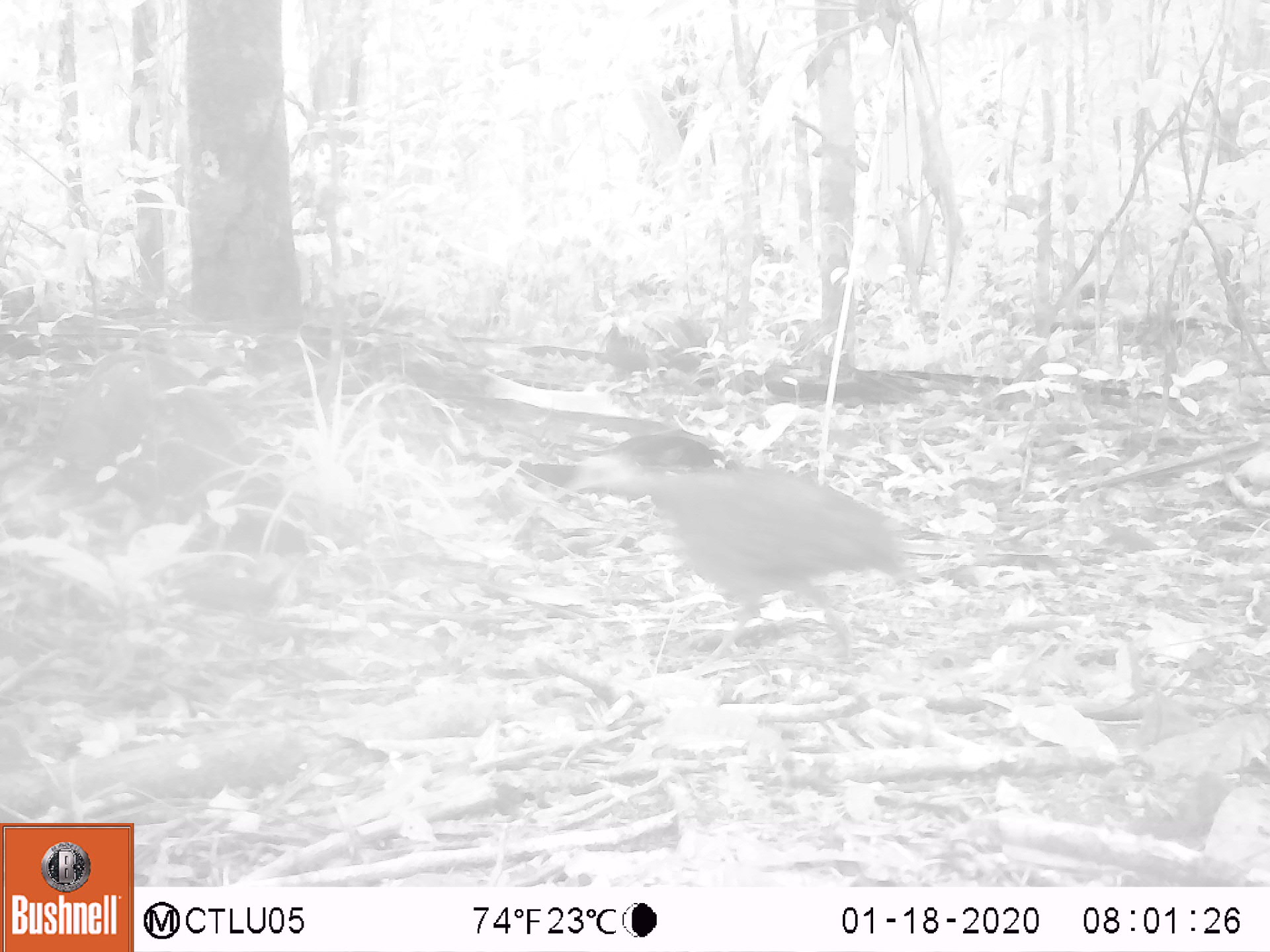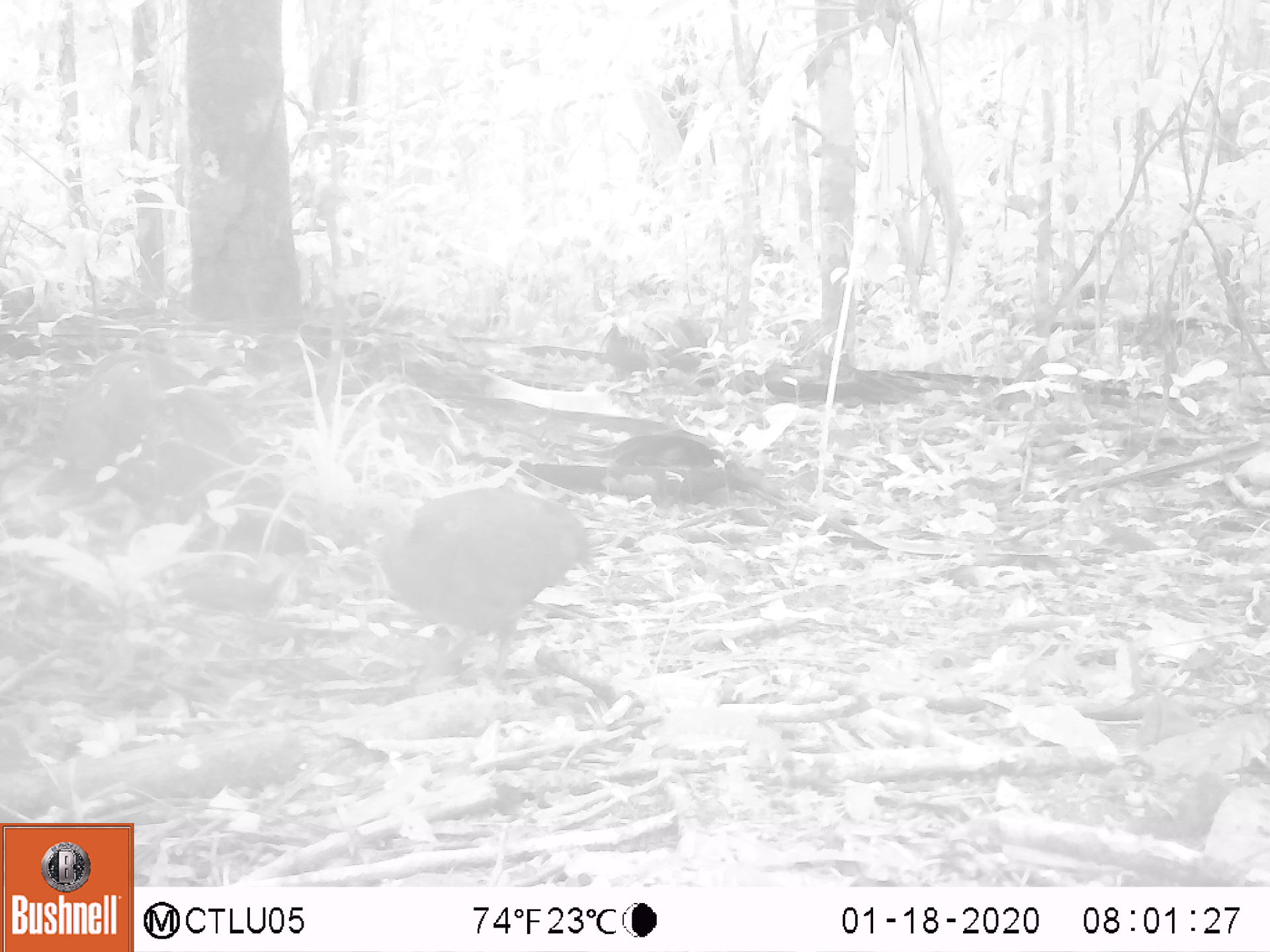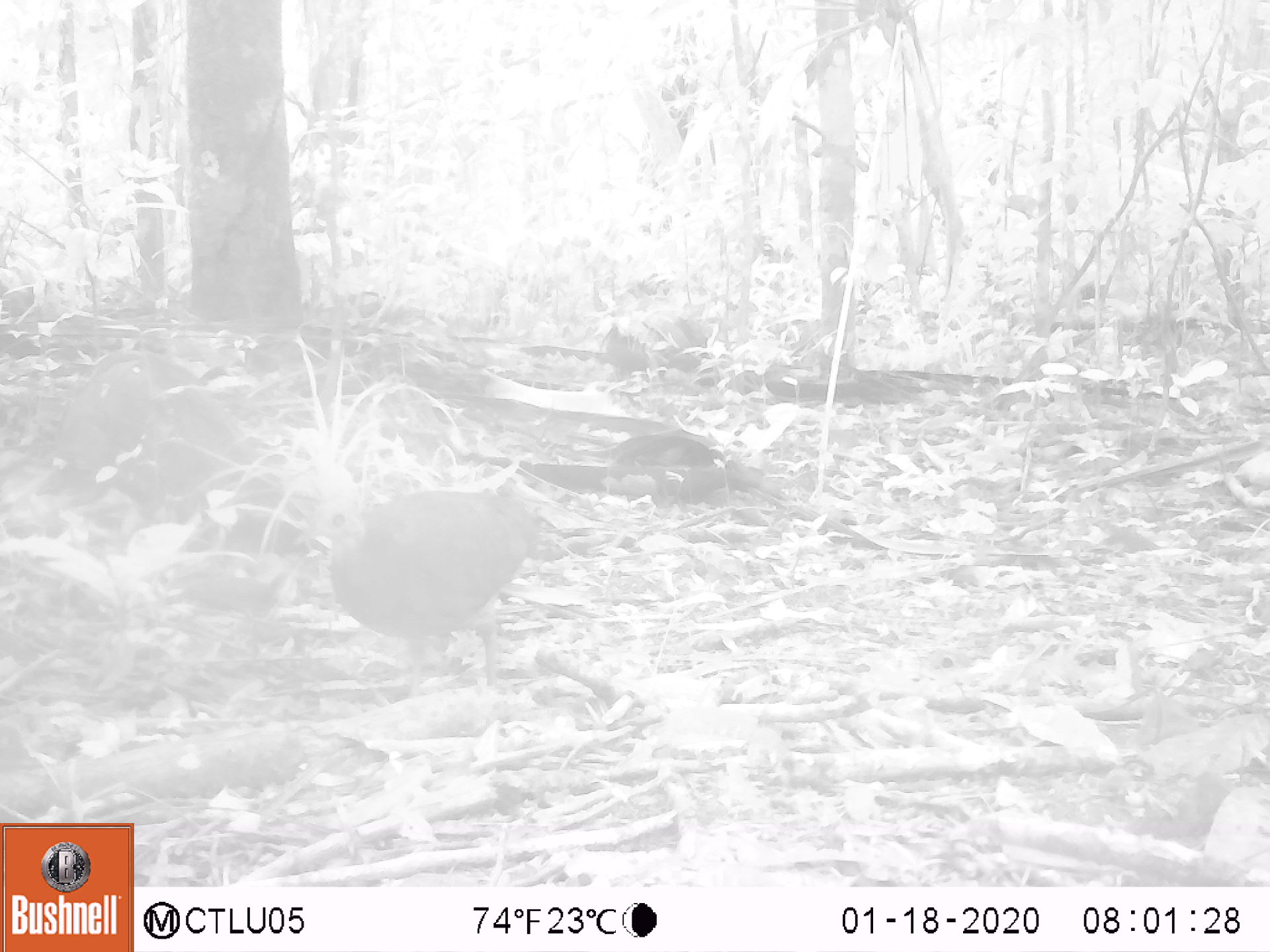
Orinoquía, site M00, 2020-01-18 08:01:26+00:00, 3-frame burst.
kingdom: Animalia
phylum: Chordata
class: Aves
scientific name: Aves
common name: bird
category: unknown bird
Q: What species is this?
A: Unknown bird (bird) (Aves).